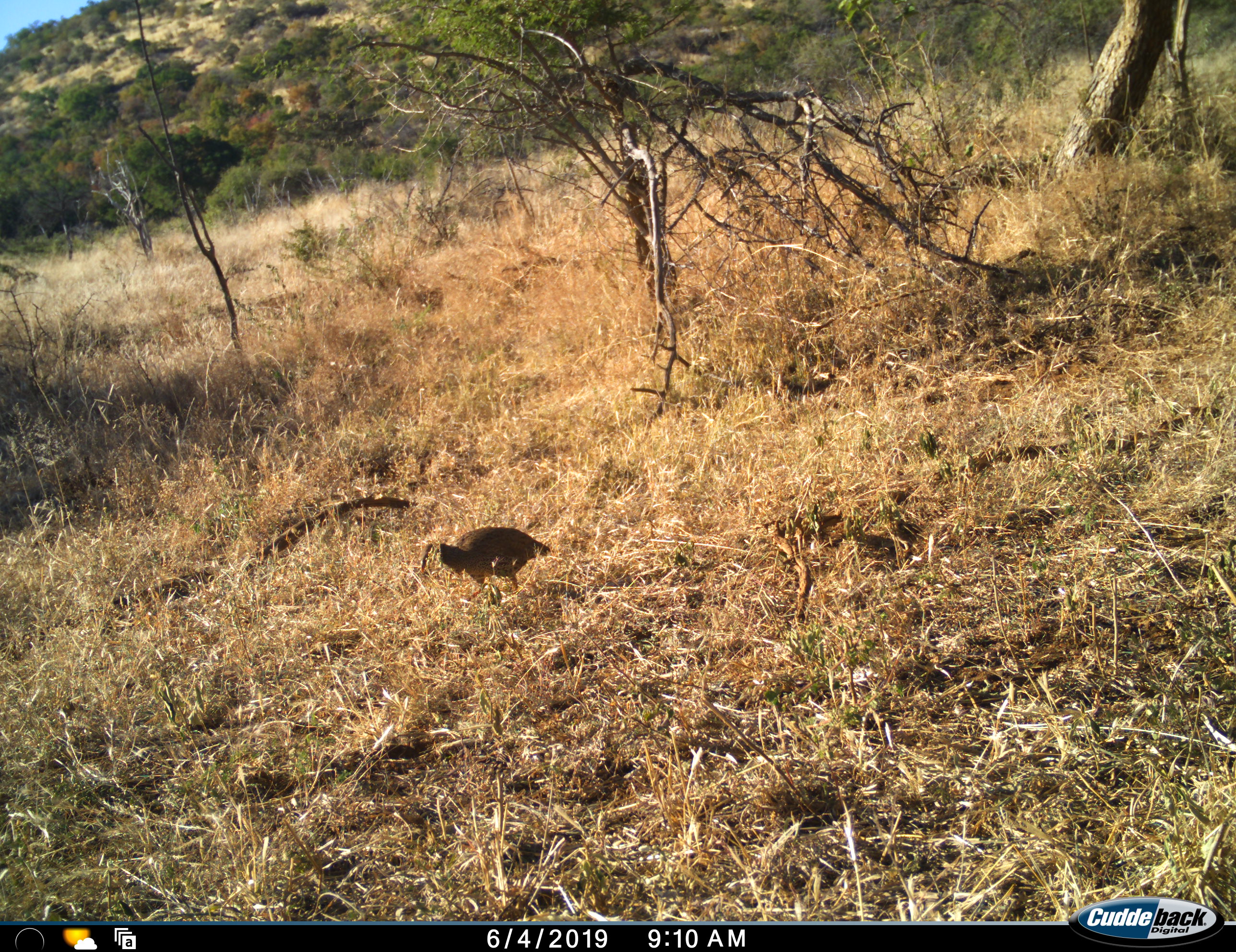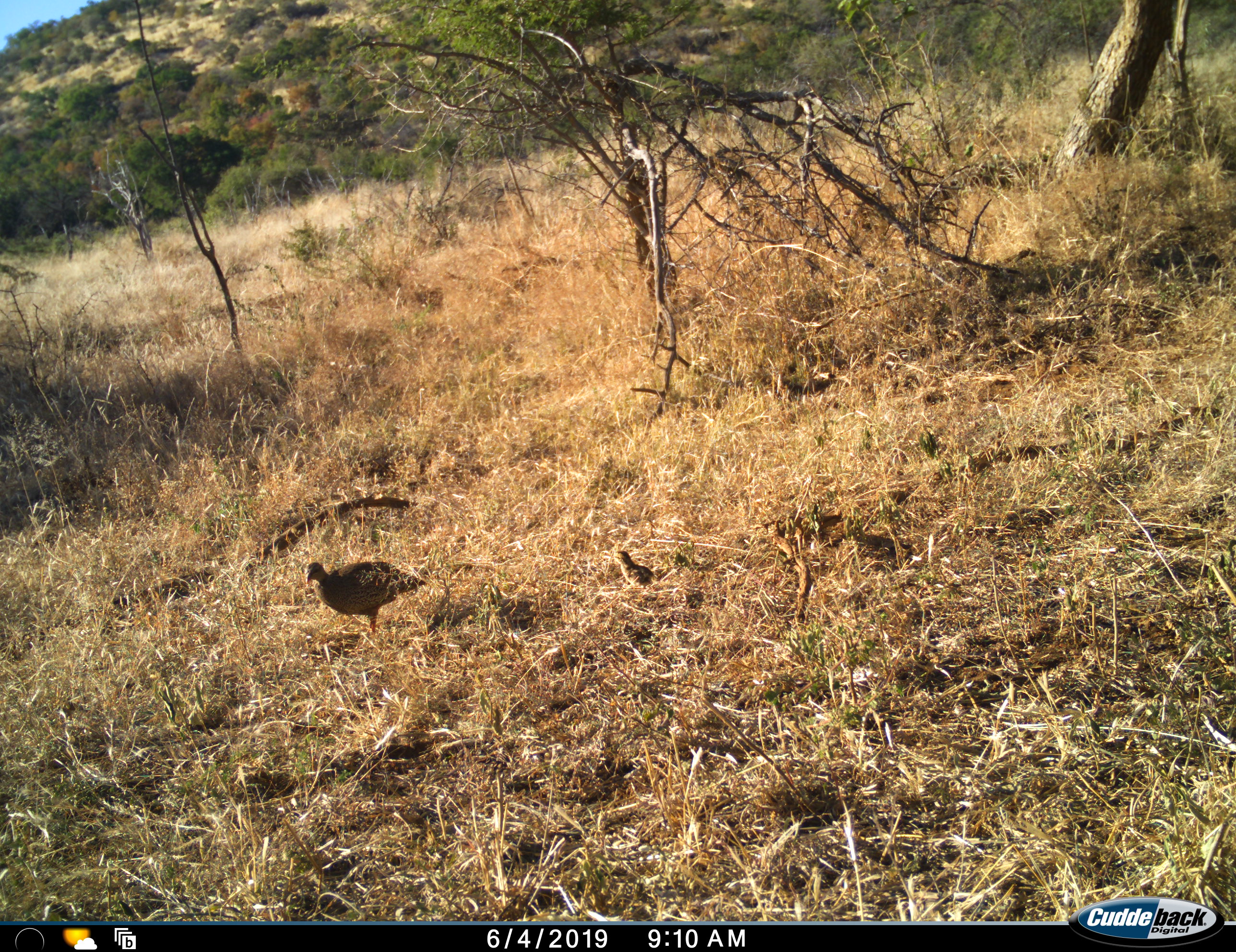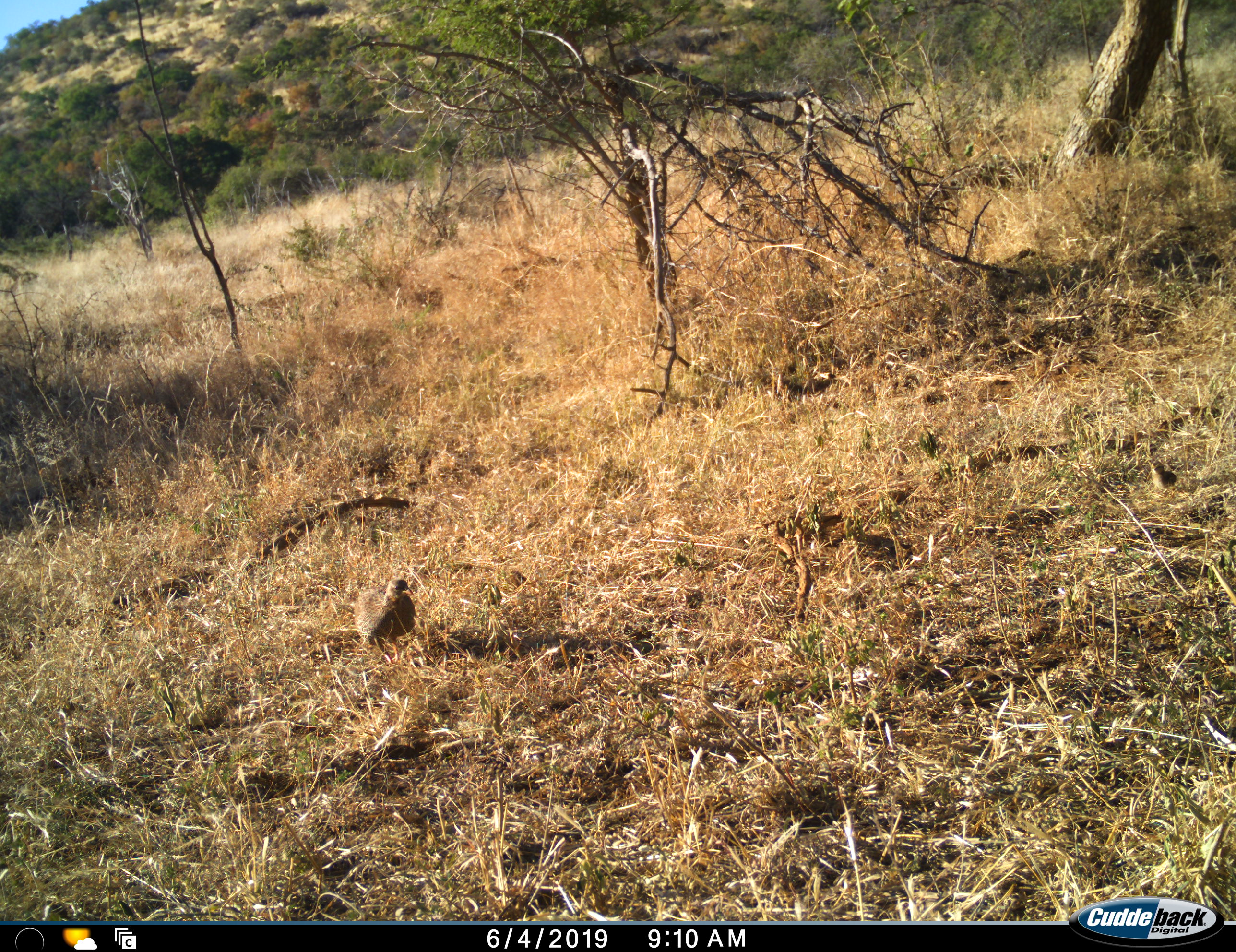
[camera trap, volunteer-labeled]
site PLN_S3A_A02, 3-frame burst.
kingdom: Animalia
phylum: Chordata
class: Aves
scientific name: Aves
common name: bird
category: birdother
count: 3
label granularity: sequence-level